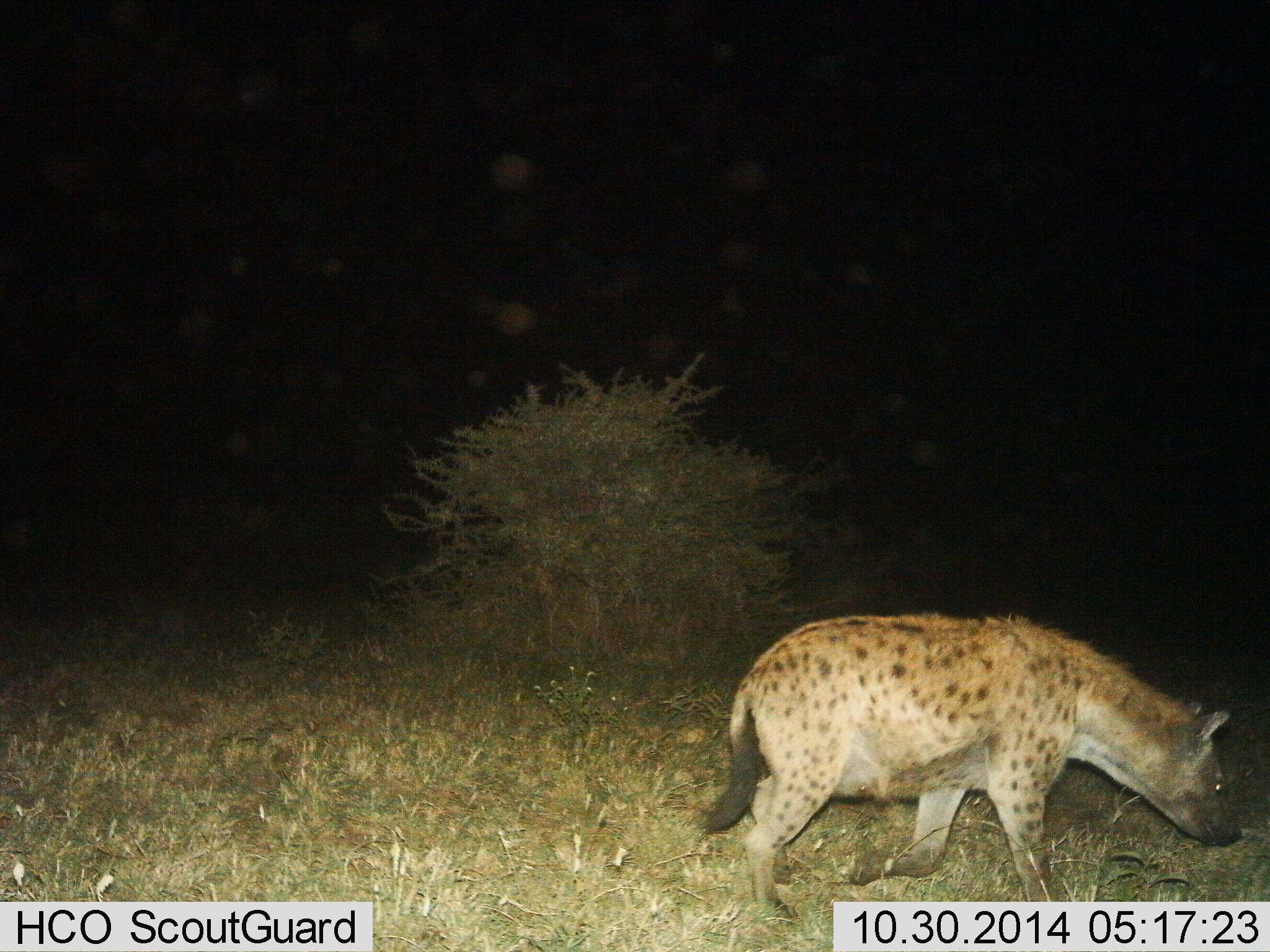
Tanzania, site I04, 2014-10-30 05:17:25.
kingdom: Animalia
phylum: Chordata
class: Mammalia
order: Carnivora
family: Hyaenidae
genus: Crocuta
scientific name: Crocuta crocuta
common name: spotted hyena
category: hyenaspotted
Hyenaspotted (spotted hyena) (Crocuta crocuta), count 1. Behavior (volunteer vote fractions): standing 0%, resting 0%, moving 100%, interacting 0%. Young present (vote fraction): 0%. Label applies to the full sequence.